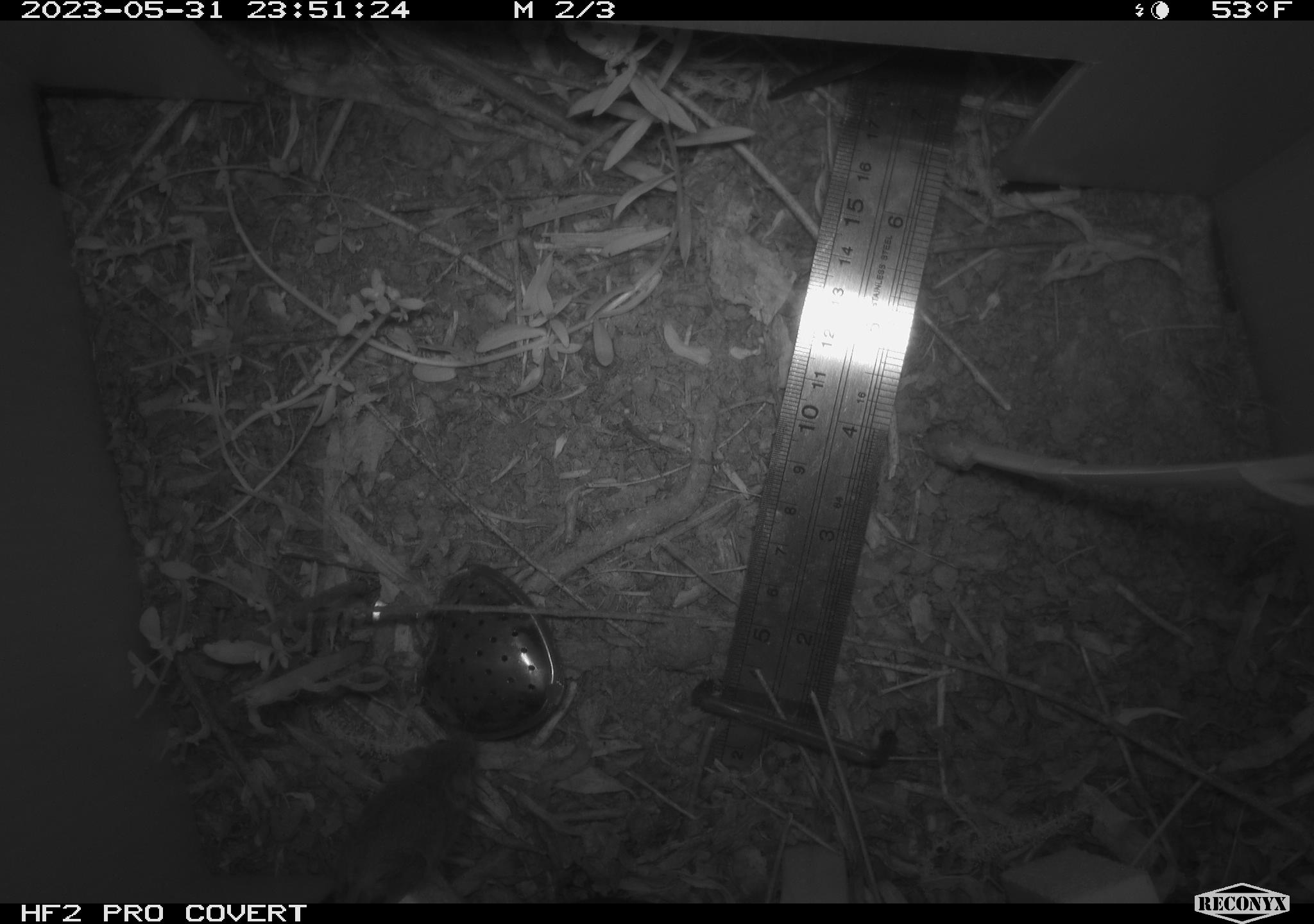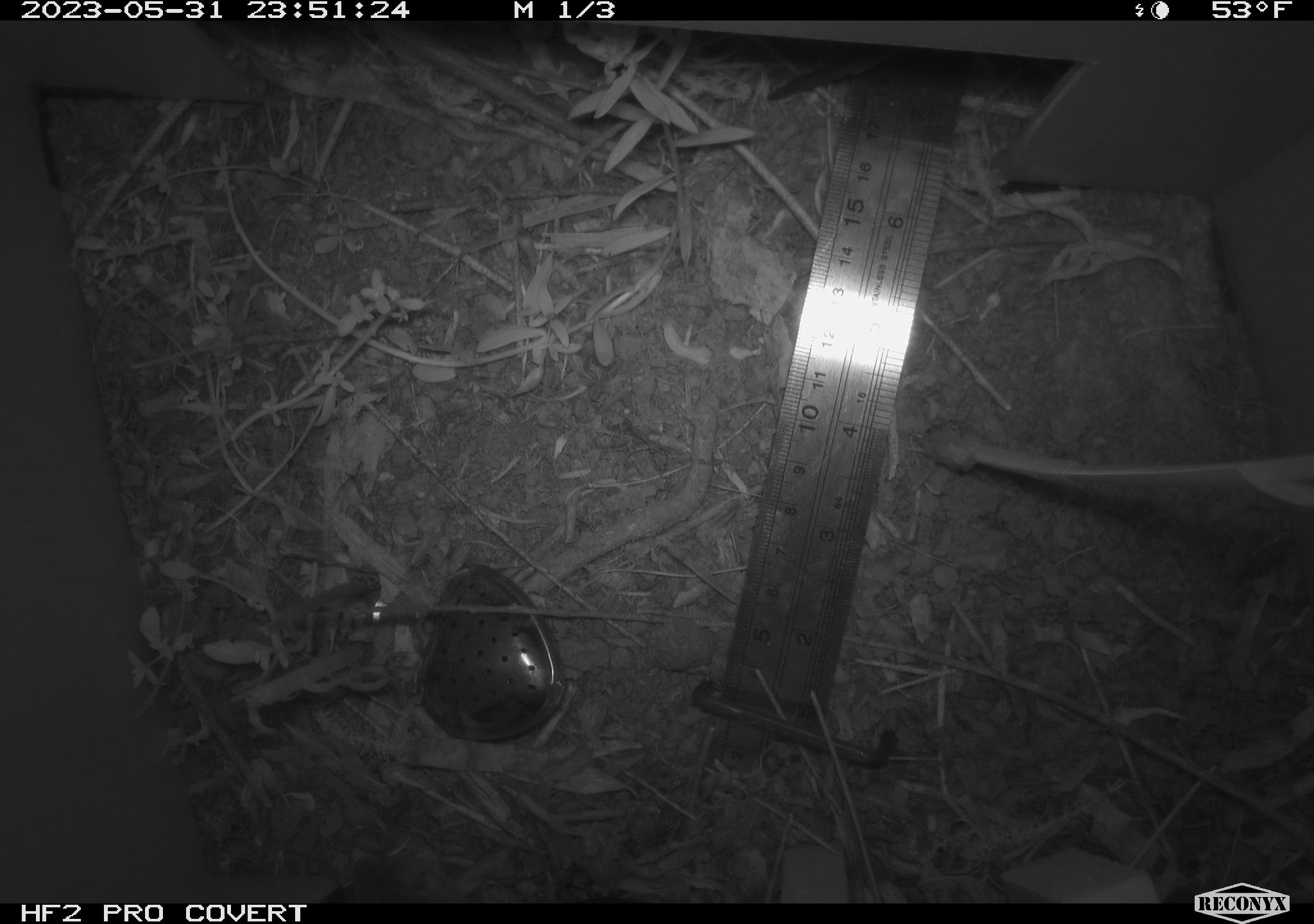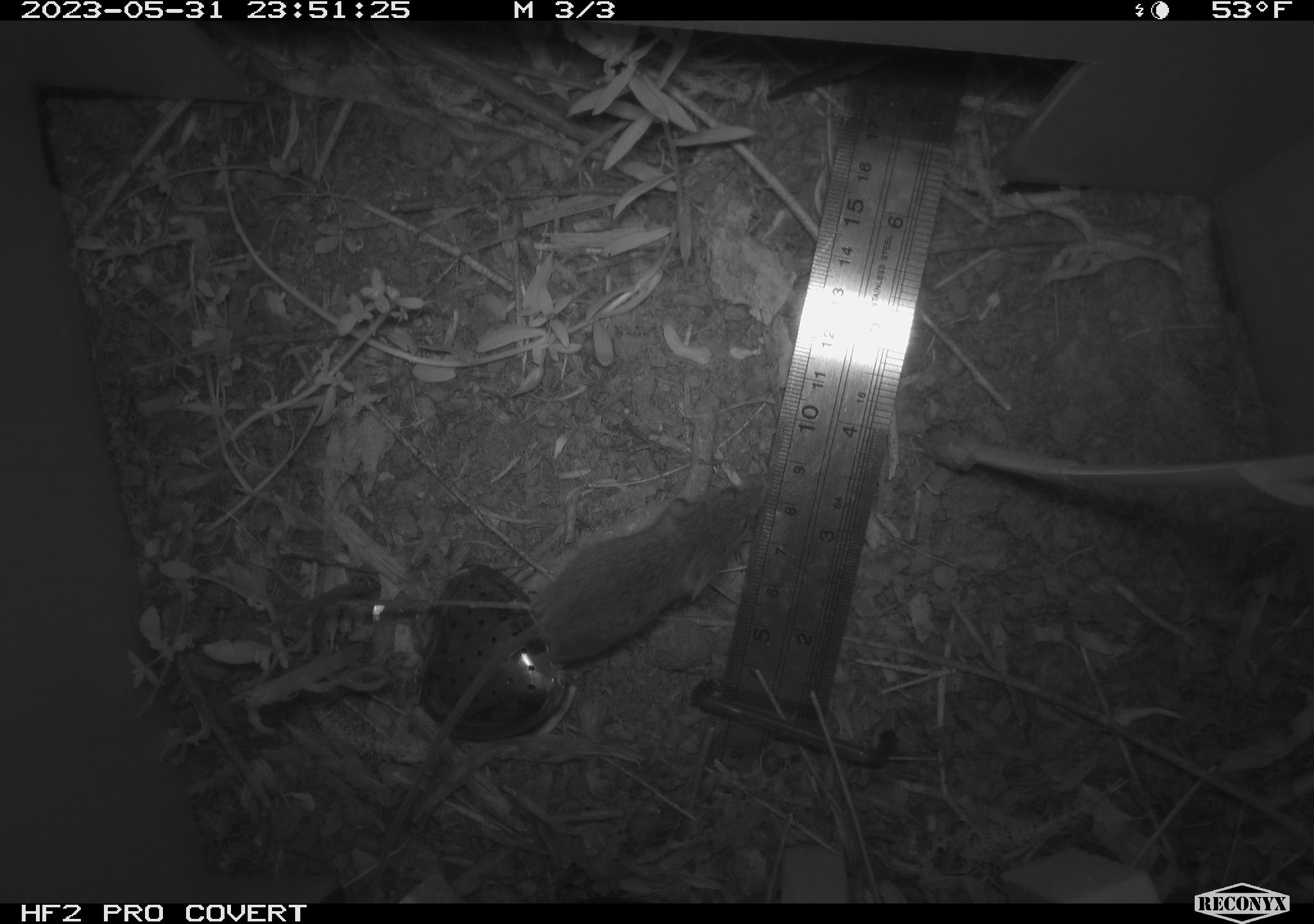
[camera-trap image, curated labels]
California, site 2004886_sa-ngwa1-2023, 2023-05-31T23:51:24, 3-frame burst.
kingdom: Animalia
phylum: Chordata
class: Mammalia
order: Rodentia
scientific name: Rodentia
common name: mouse species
Mouse species (Rodentia).